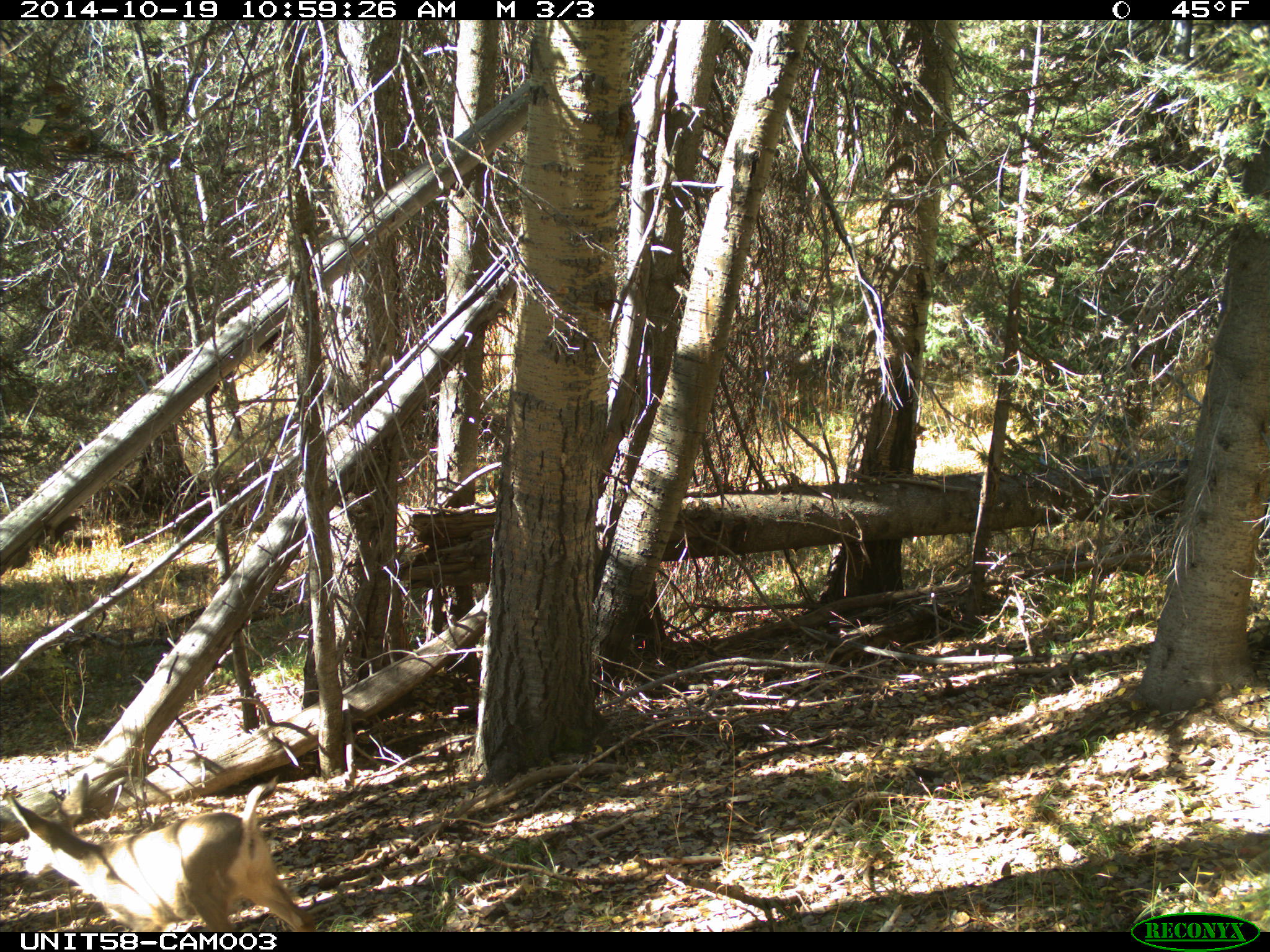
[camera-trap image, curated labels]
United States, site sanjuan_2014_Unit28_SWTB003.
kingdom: Animalia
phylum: Chordata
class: Mammalia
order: Artiodactyla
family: Cervidae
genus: Odocoileus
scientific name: Odocoileus hemionus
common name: mule deer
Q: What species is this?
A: Odocoileus hemionus (mule deer).